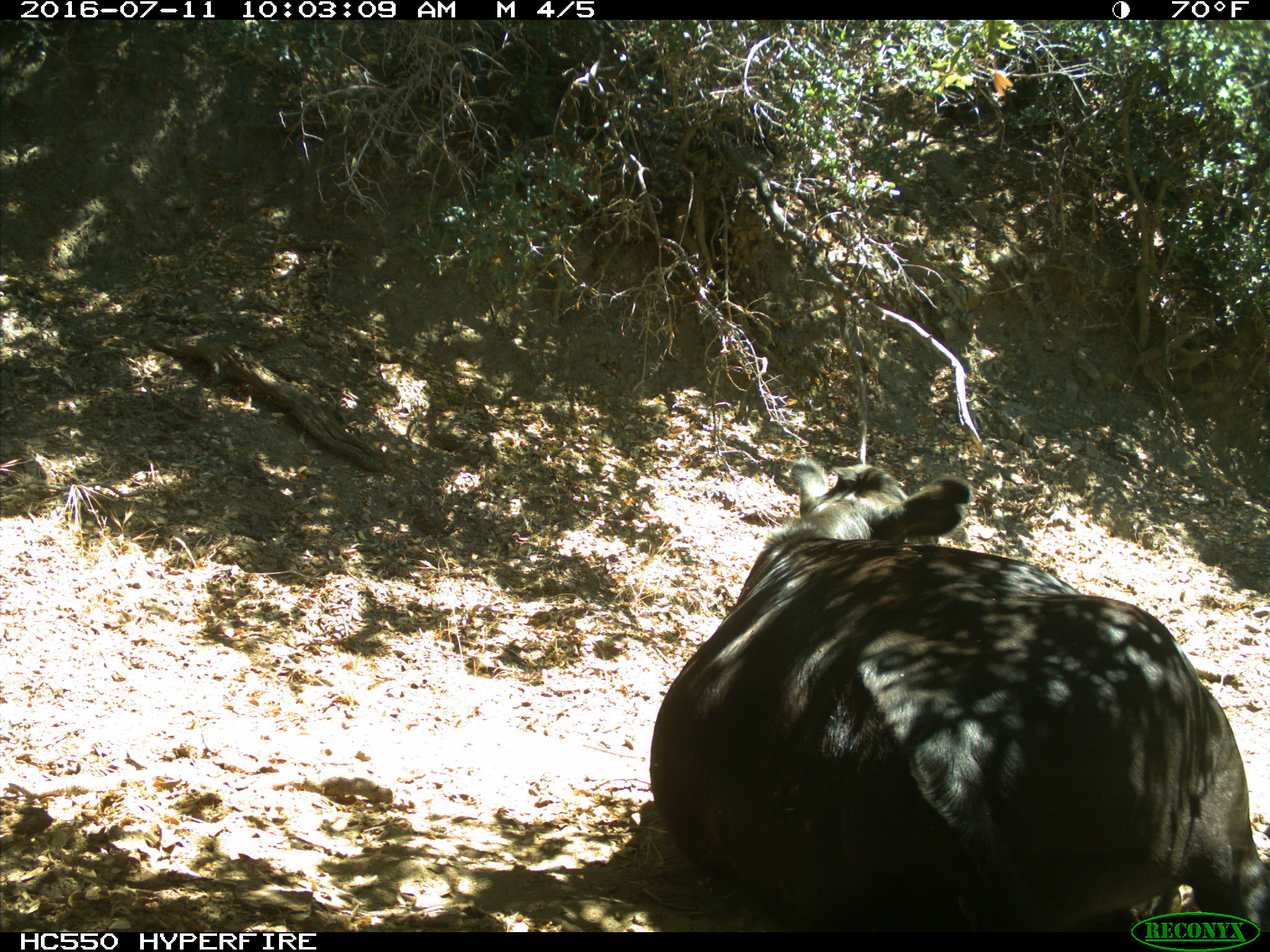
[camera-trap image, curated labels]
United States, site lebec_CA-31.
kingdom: Animalia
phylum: Chordata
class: Mammalia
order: Artiodactyla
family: Bovidae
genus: Bos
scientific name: Bos taurus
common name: domestic cow